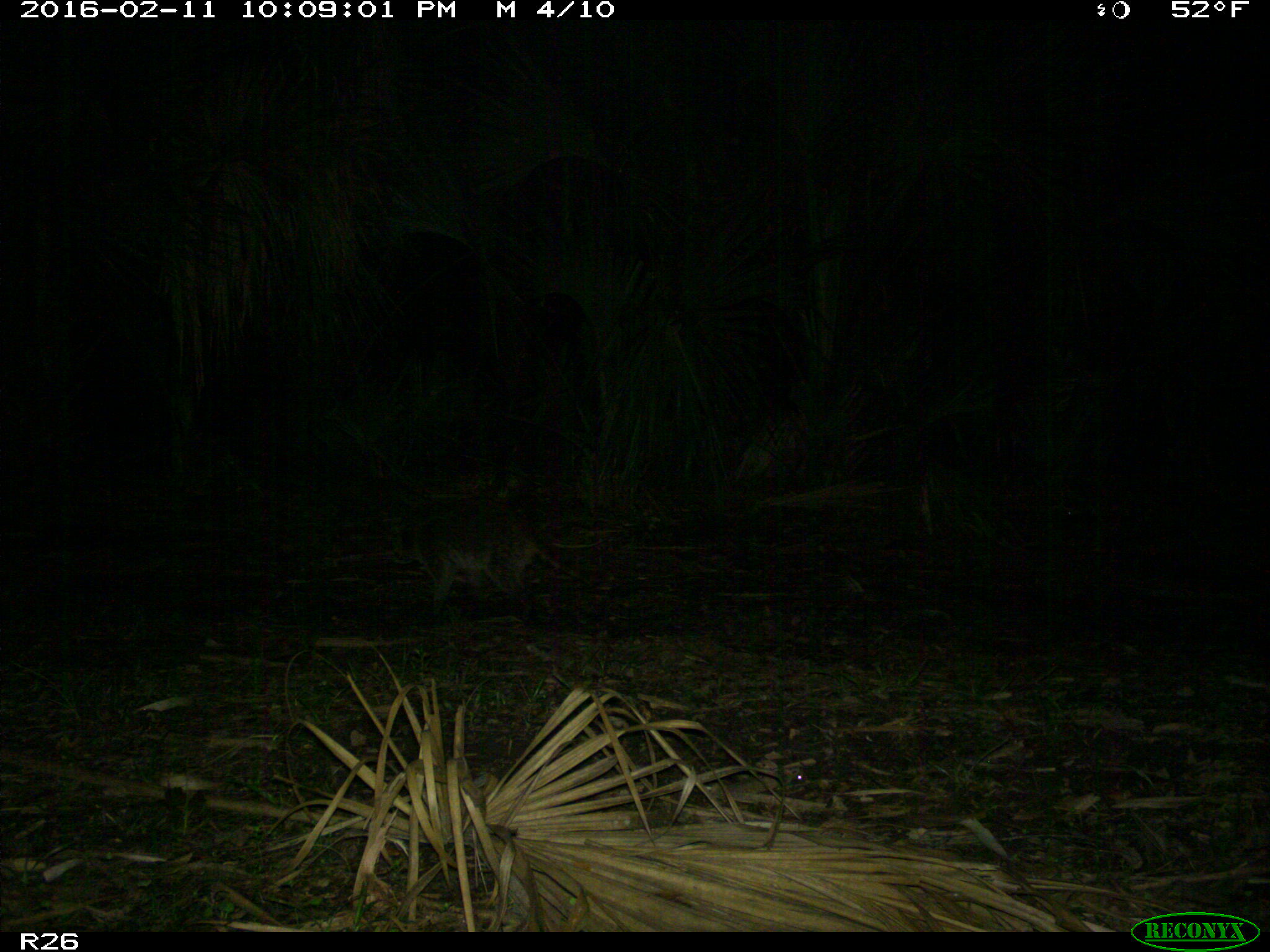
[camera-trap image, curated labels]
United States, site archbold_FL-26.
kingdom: Animalia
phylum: Chordata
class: Mammalia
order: Carnivora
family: Procyonidae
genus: Procyon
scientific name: Procyon lotor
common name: common raccoon